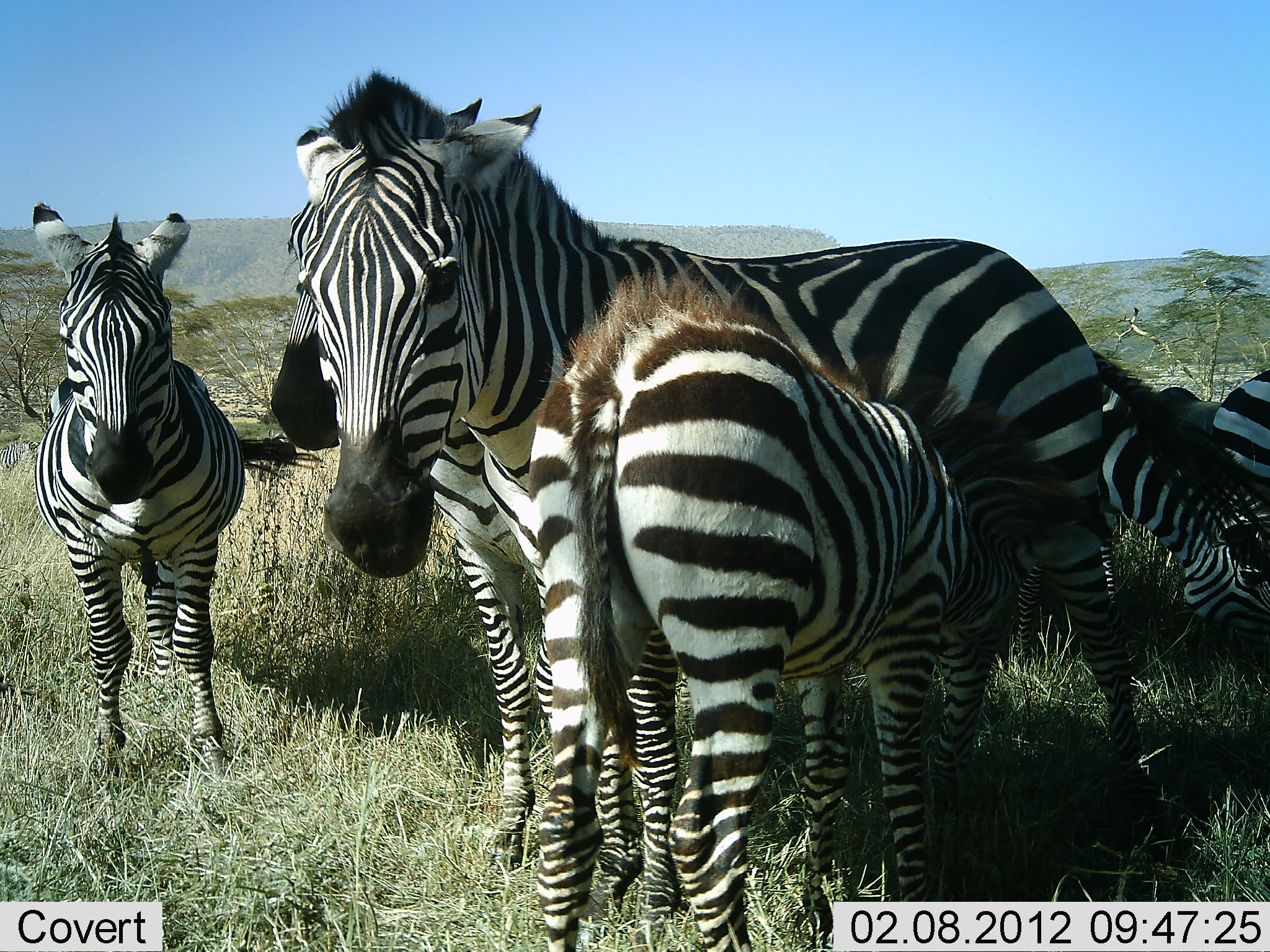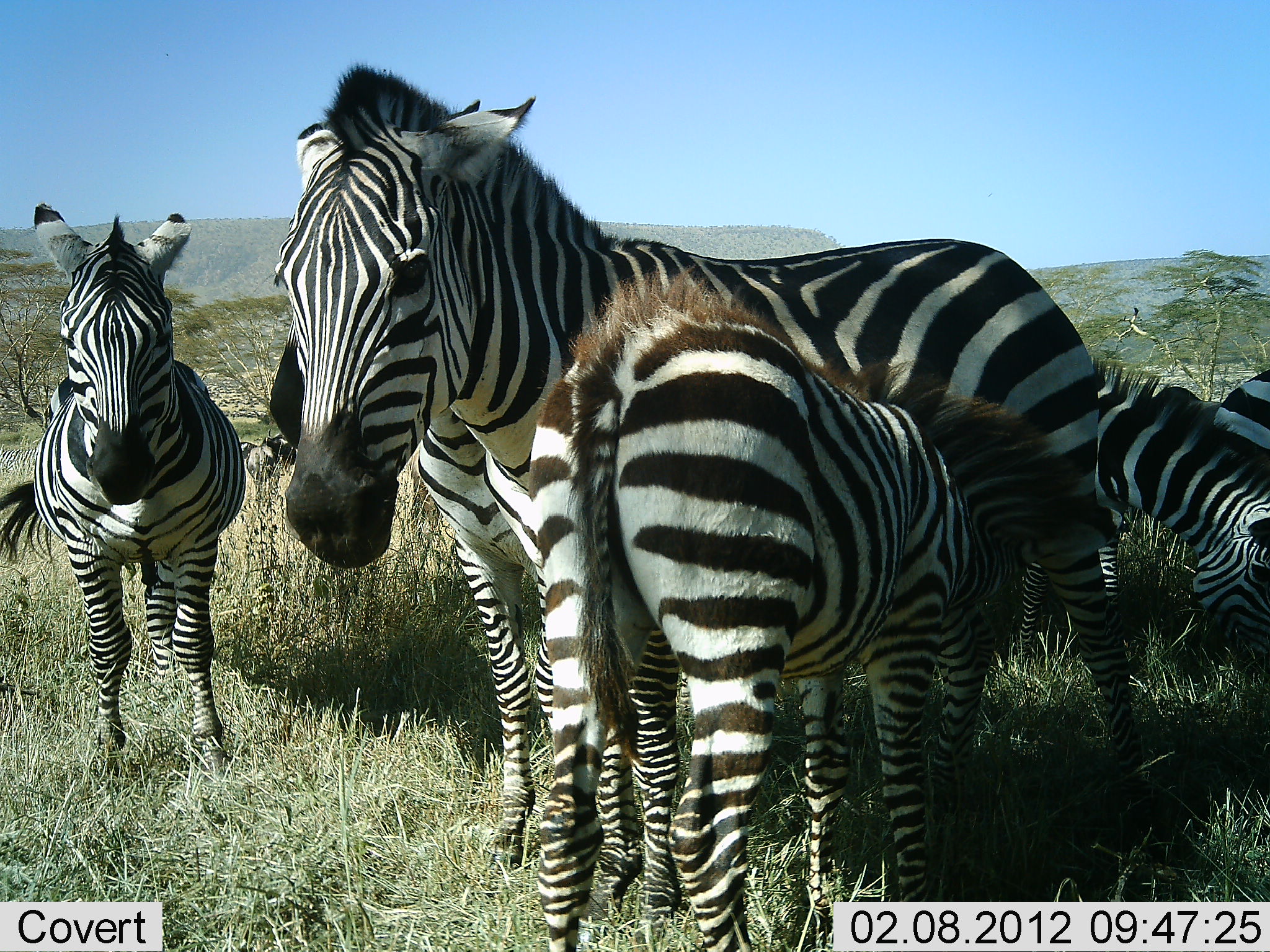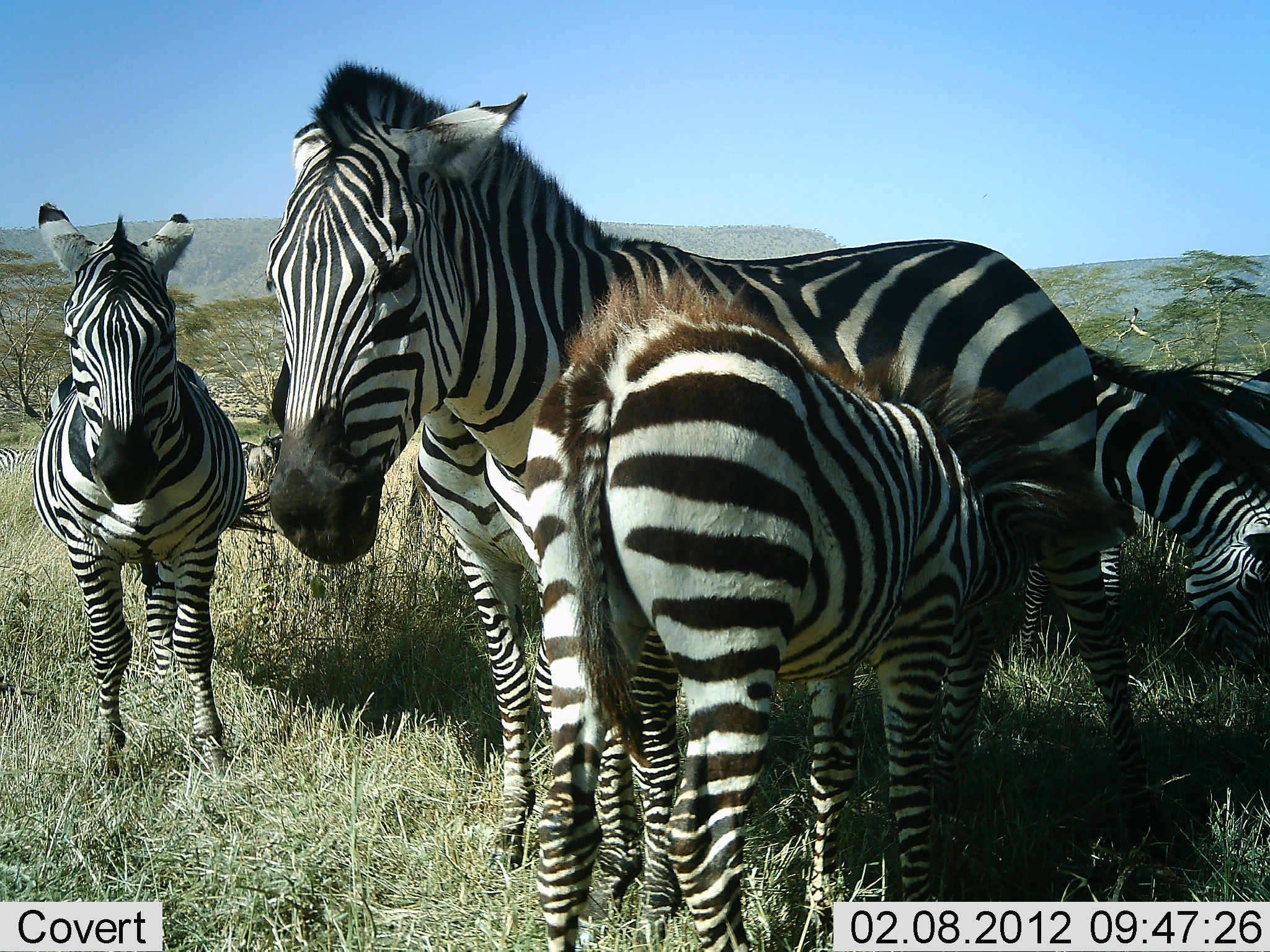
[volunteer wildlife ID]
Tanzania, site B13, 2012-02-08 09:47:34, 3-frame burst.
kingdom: Animalia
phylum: Chordata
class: Mammalia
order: Perissodactyla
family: Equidae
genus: Equus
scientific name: Equus quagga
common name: plains zebra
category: zebra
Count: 6.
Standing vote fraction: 78%.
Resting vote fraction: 0%.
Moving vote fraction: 0%.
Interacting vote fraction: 35%.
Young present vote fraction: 61%.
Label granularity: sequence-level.